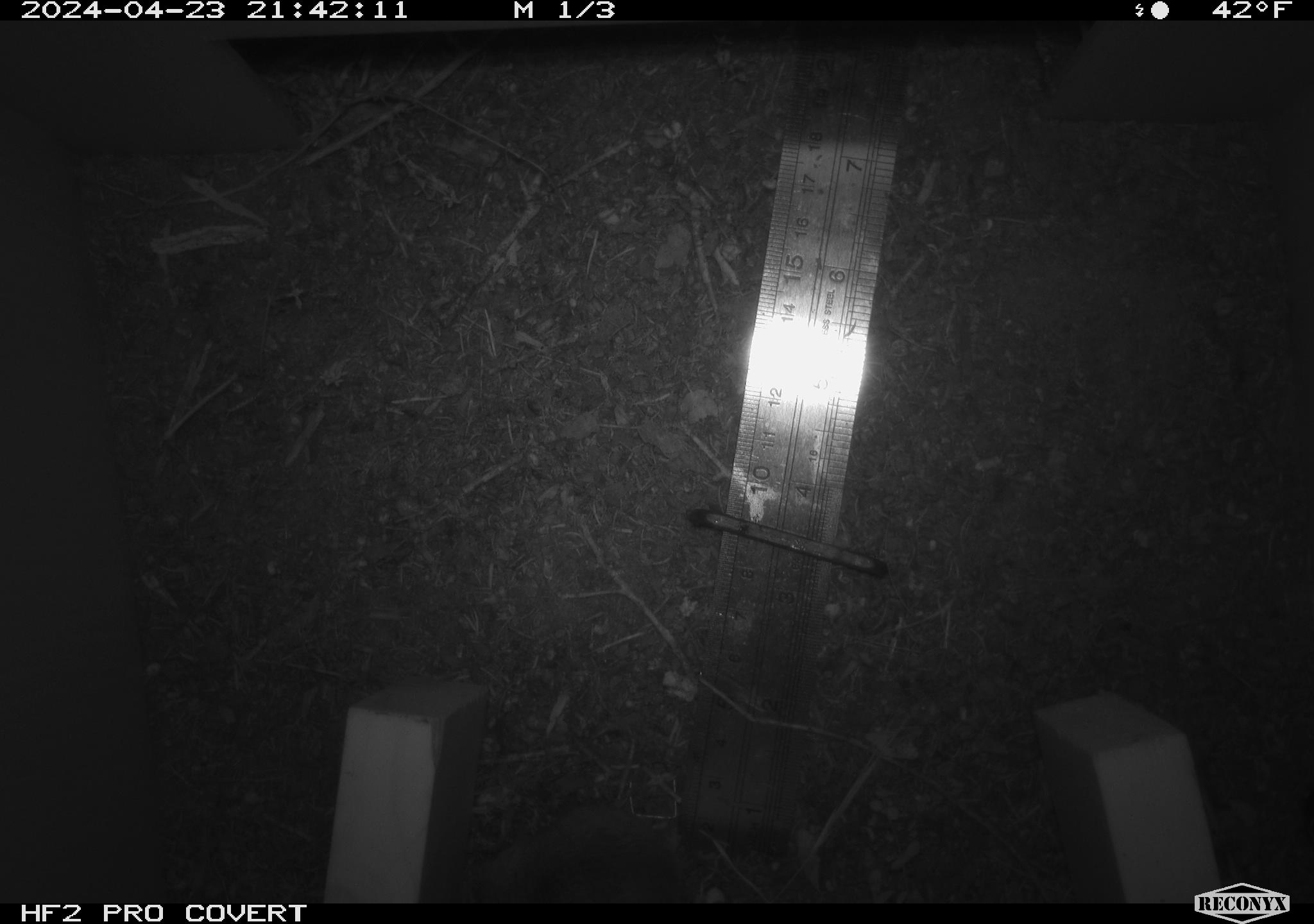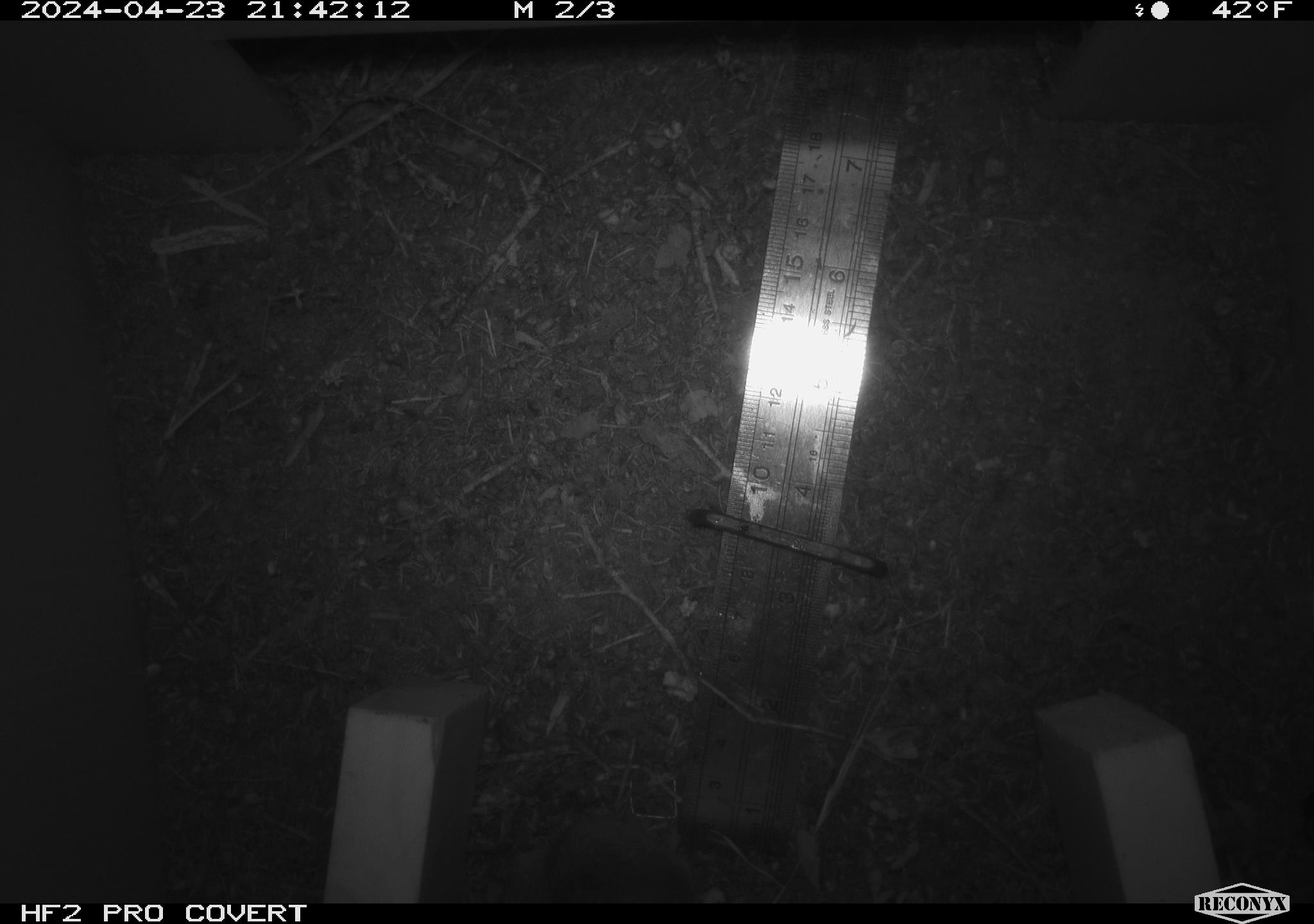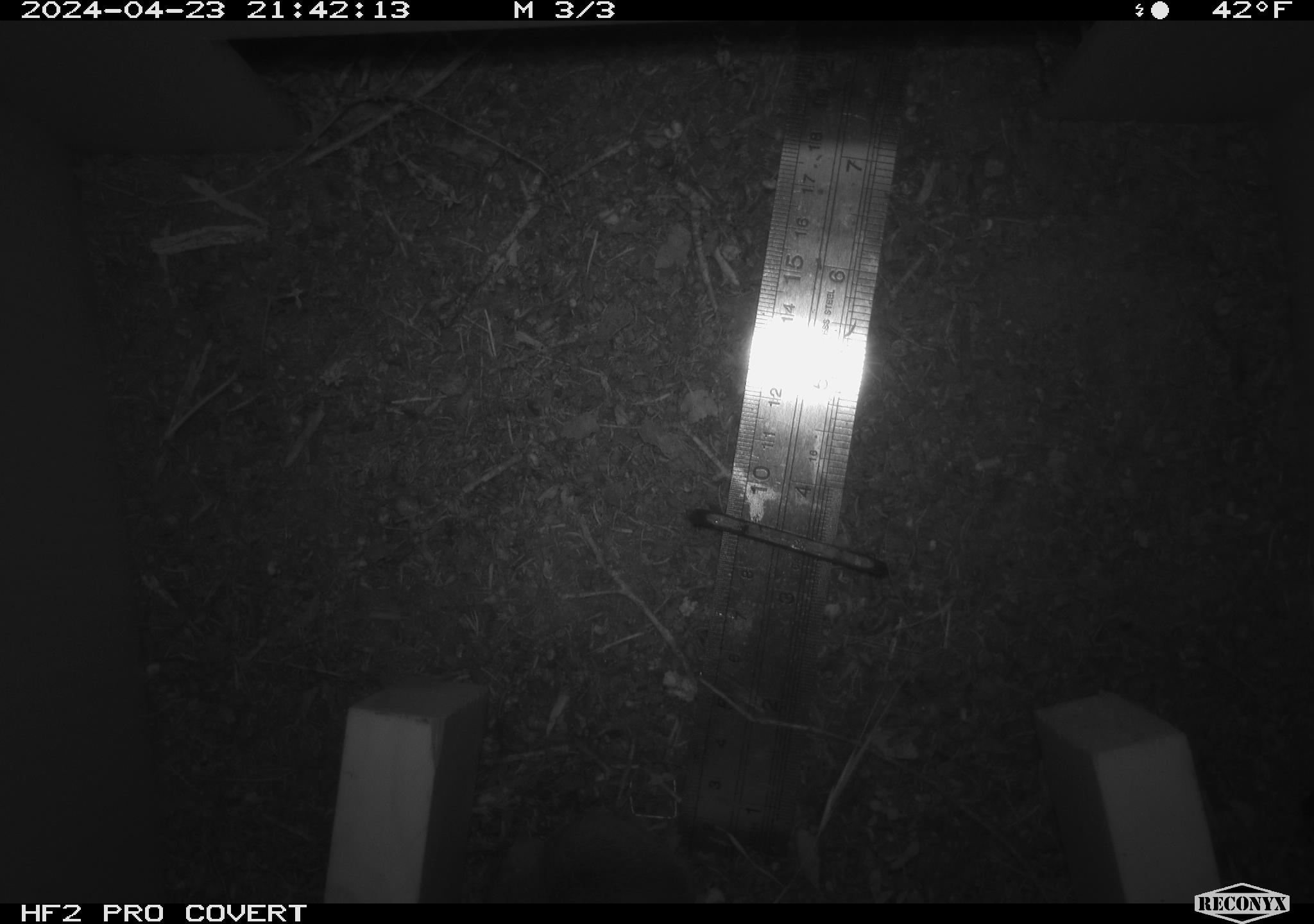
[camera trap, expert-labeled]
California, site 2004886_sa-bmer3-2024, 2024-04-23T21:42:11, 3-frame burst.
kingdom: Animalia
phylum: Chordata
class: Mammalia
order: Rodentia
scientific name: Rodentia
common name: mouse species